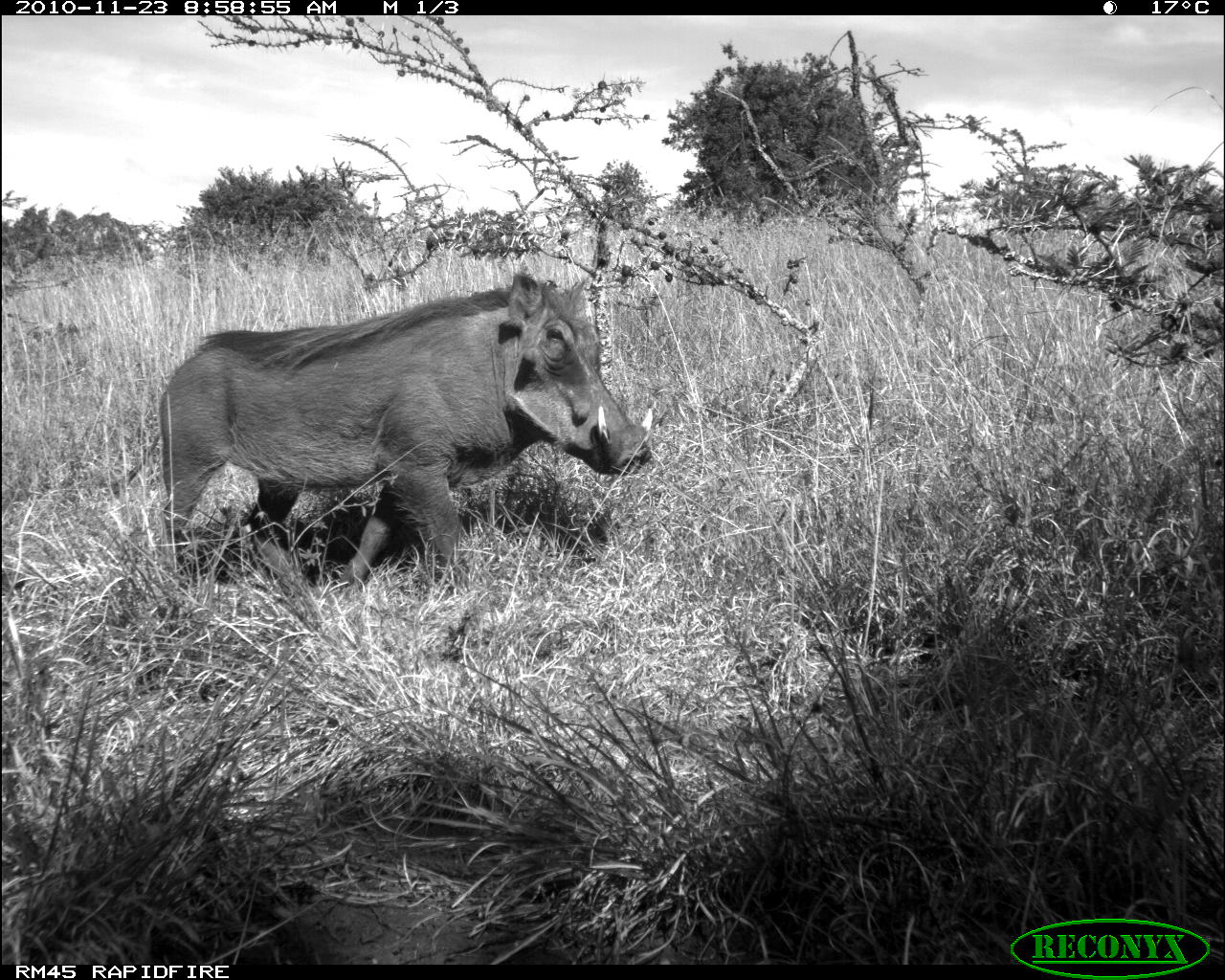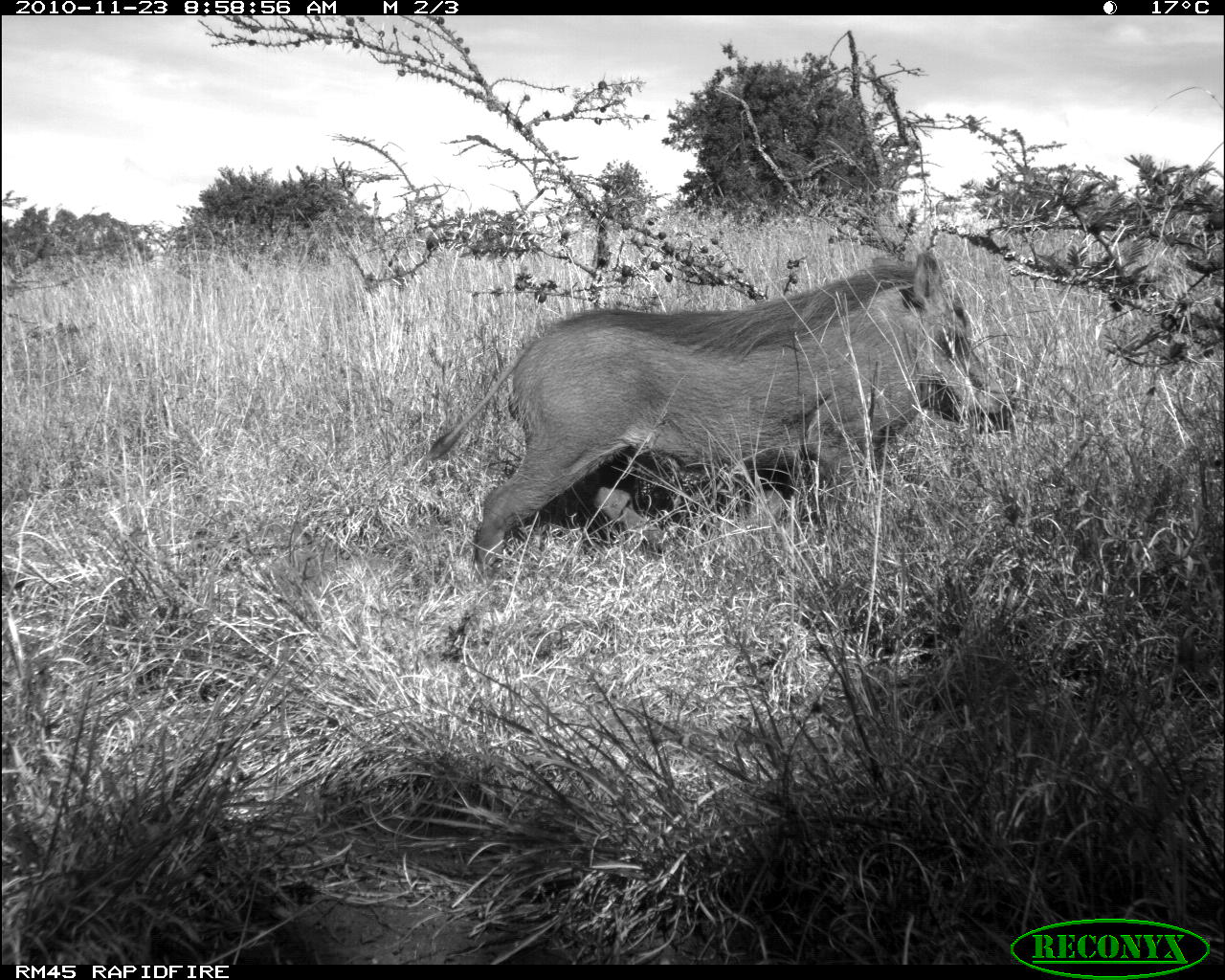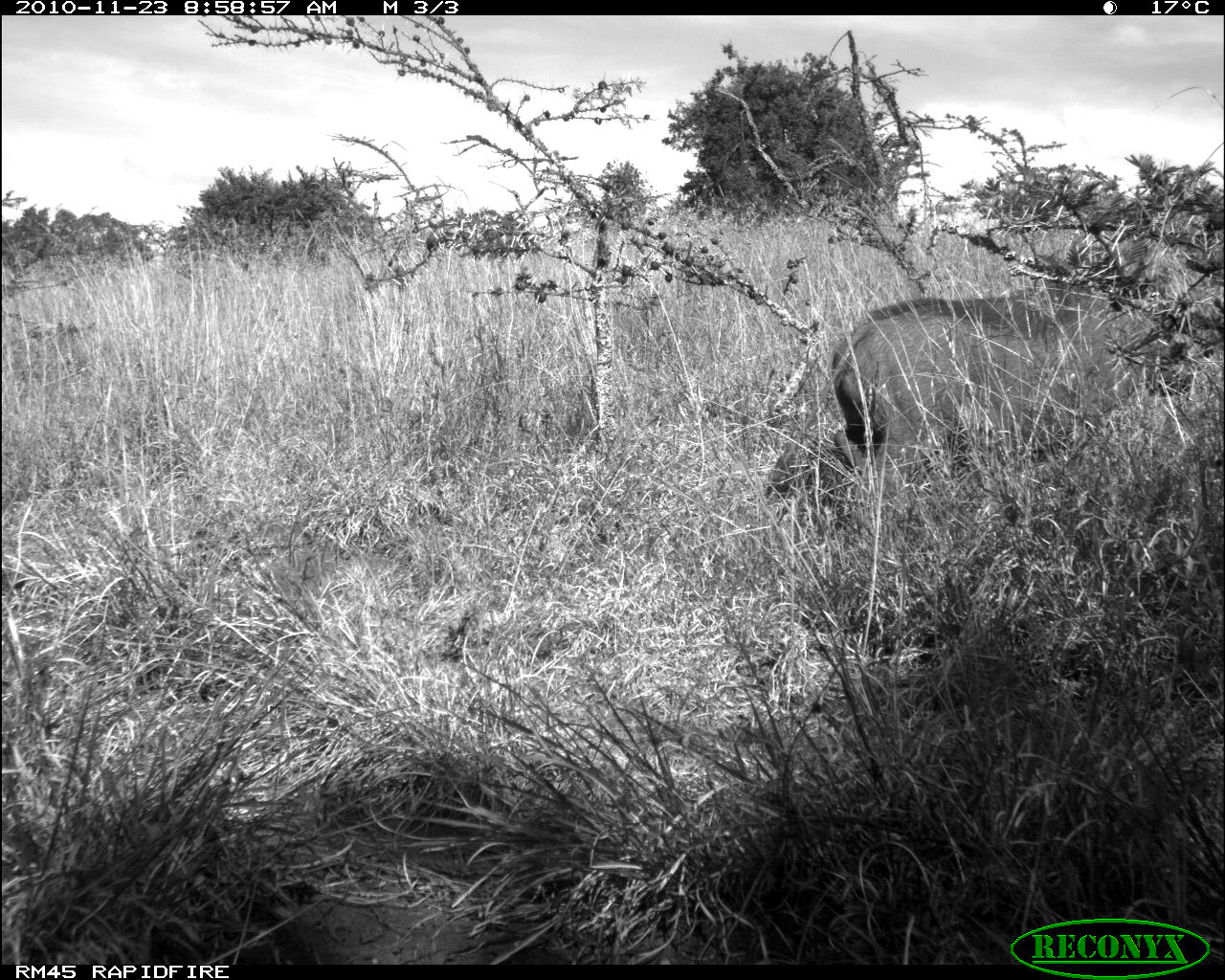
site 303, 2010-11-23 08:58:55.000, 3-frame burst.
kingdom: Animalia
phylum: Chordata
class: Mammalia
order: Artiodactyla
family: Suidae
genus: Phacochoerus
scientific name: Phacochoerus africanus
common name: common warthog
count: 1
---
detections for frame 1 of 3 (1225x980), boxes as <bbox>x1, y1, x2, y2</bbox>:
phacochoerus africanus: <bbox>106, 272, 653, 599</bbox>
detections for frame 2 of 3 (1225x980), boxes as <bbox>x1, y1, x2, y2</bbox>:
phacochoerus africanus: <bbox>424, 250, 1022, 573</bbox>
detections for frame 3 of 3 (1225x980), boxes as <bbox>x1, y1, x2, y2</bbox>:
phacochoerus africanus: <bbox>765, 294, 1212, 496</bbox>